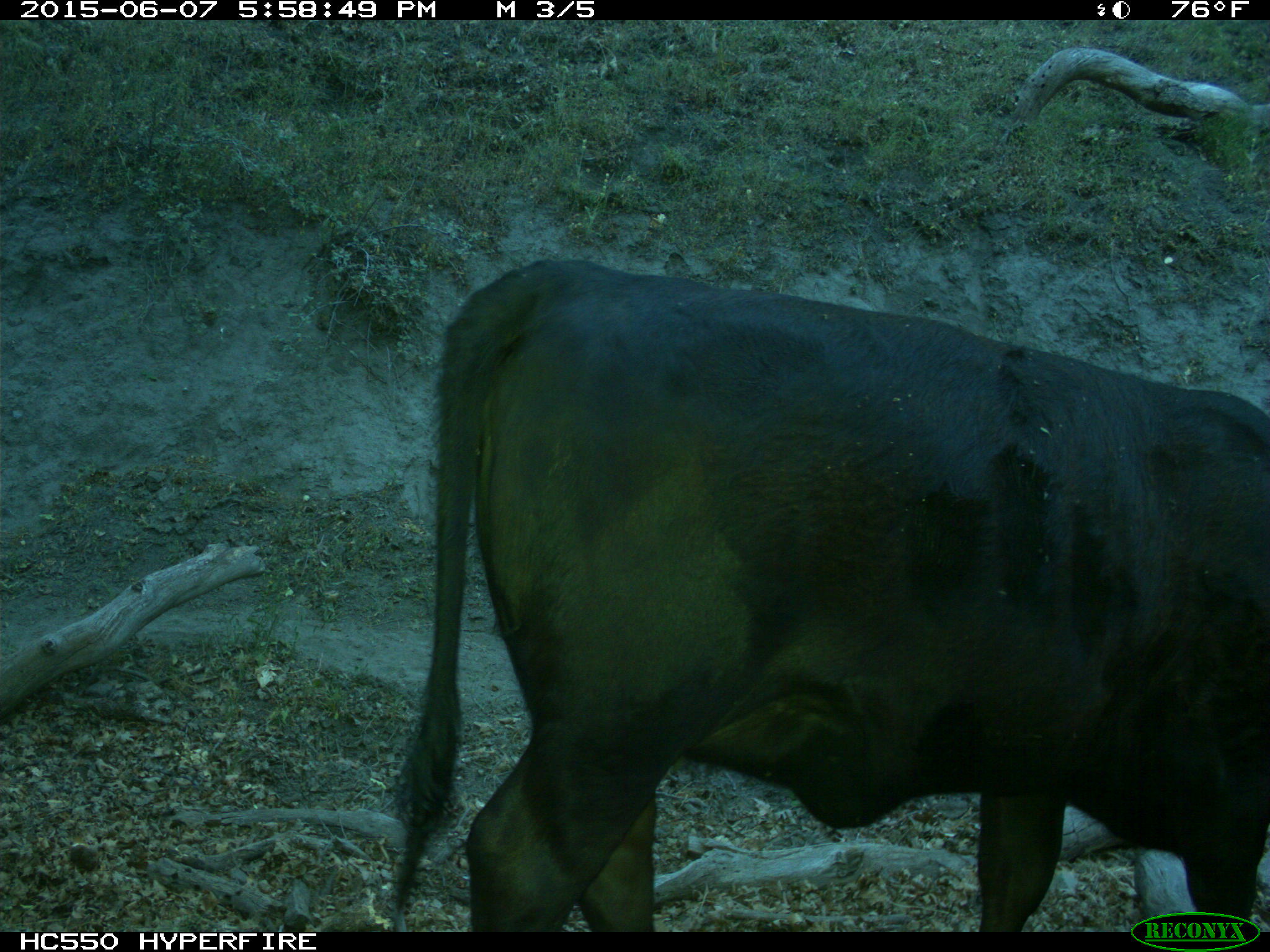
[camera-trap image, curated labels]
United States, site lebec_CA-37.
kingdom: Animalia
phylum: Chordata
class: Mammalia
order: Artiodactyla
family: Bovidae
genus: Bos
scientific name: Bos taurus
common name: domestic cow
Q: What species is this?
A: Bos taurus (domestic cow).